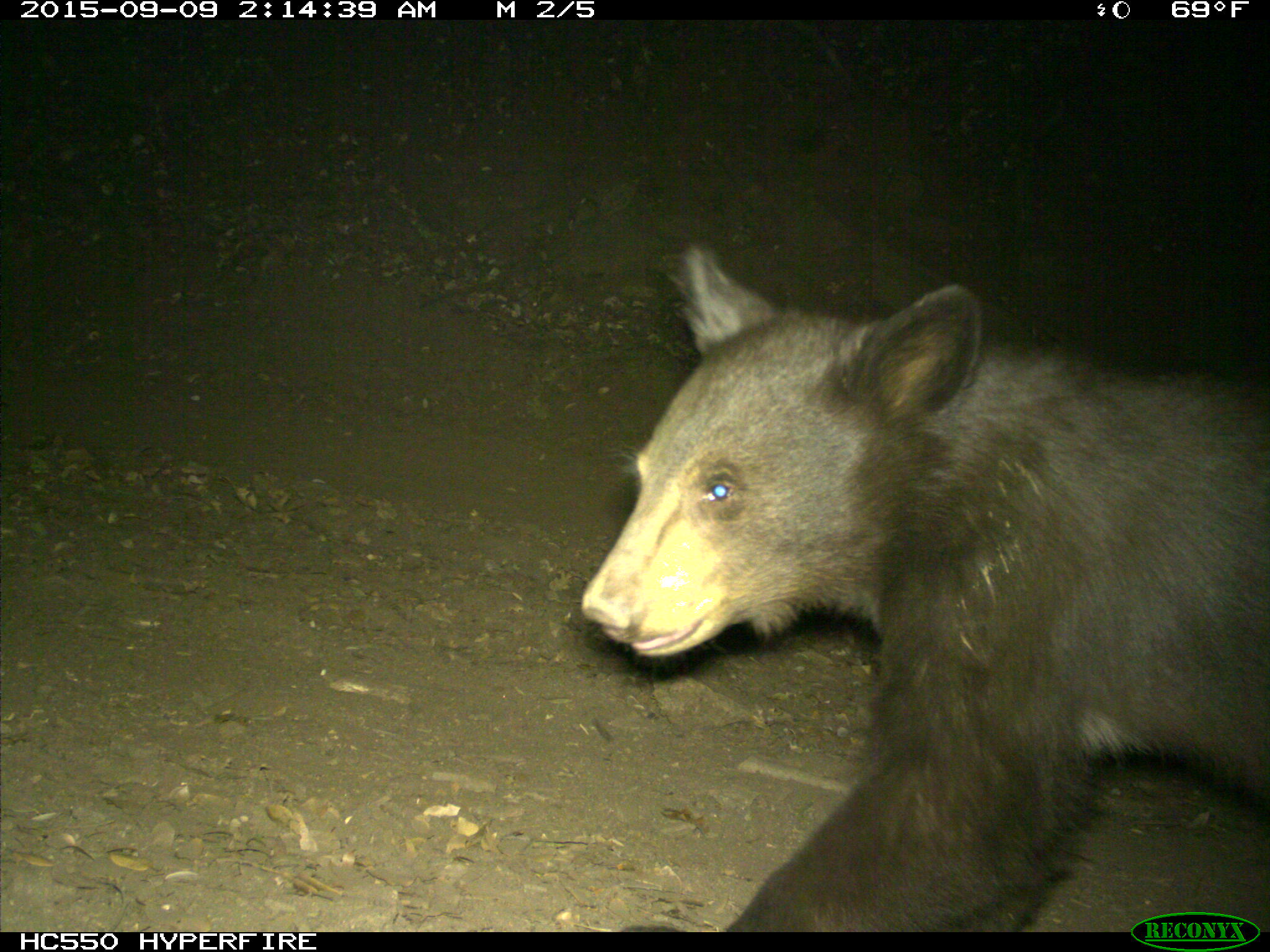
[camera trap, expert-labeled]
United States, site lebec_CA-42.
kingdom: Animalia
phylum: Chordata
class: Mammalia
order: Carnivora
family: Ursidae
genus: Ursus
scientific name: Ursus americanus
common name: american black bear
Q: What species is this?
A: Ursus americanus (american black bear).